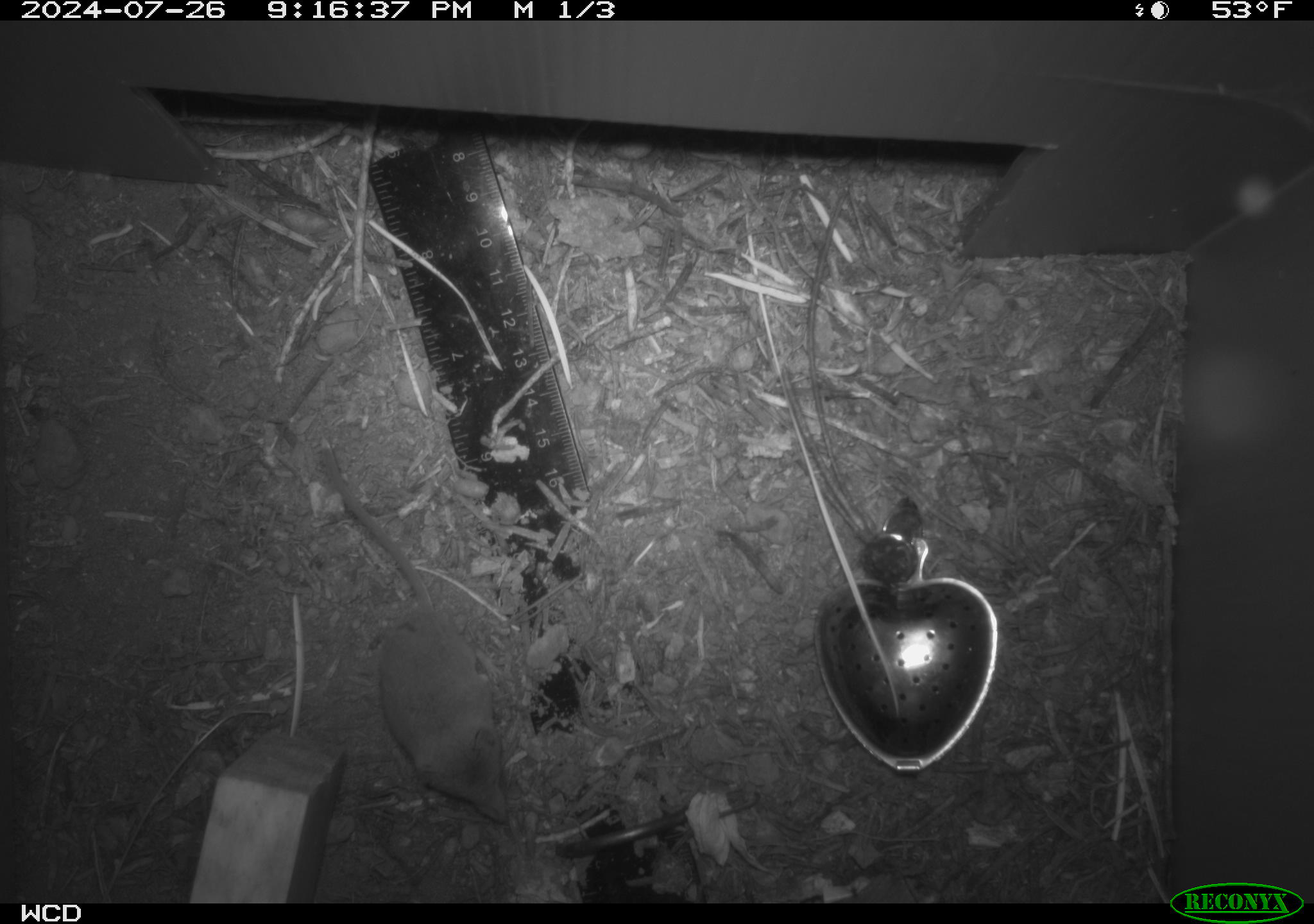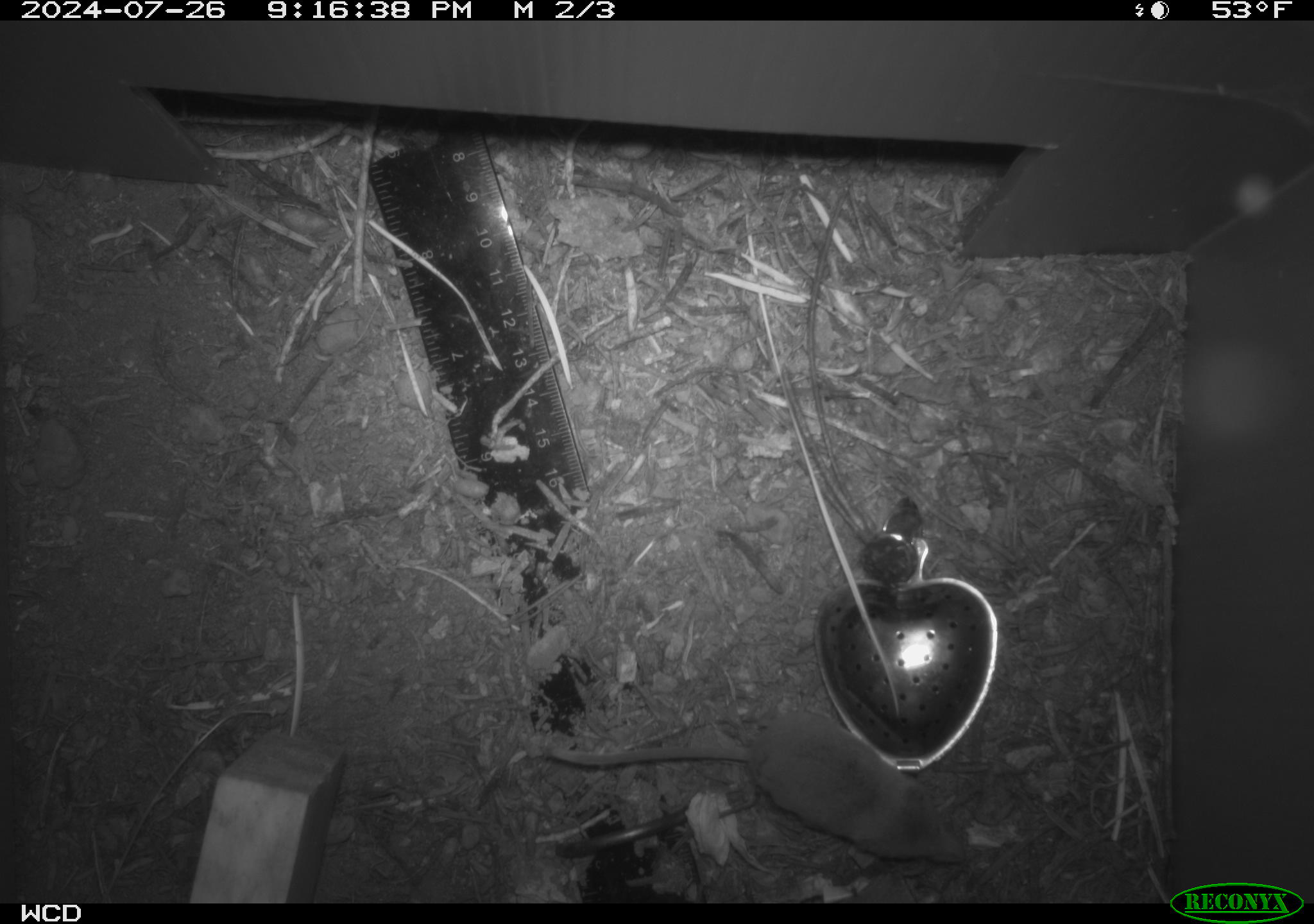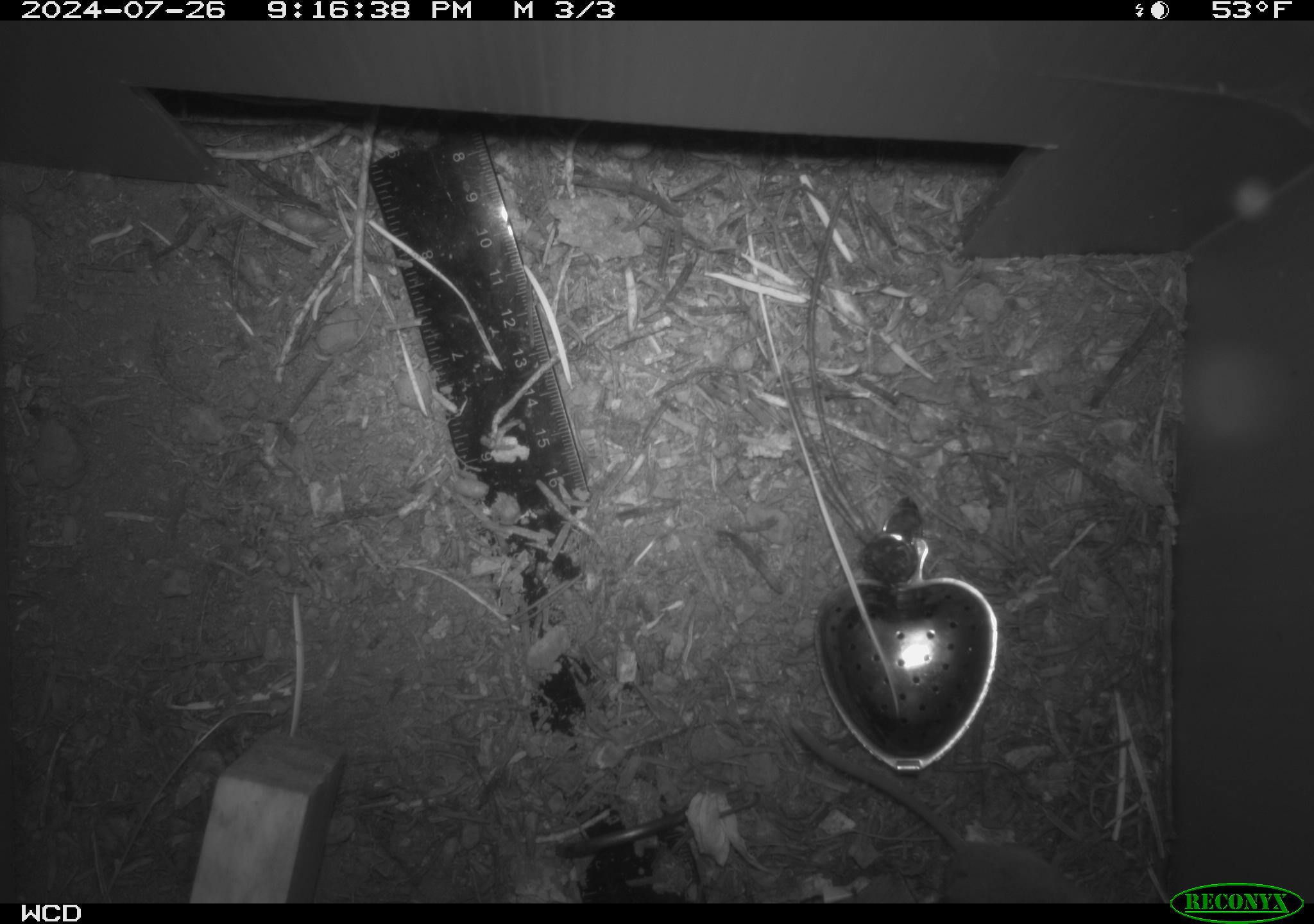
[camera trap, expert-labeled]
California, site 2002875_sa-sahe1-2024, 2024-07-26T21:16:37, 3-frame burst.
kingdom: Animalia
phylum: Chordata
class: Mammalia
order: Eulipotyphla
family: Soricidae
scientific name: Soricidae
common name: shrews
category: soricidae family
Soricidae family (shrews) (Soricidae).